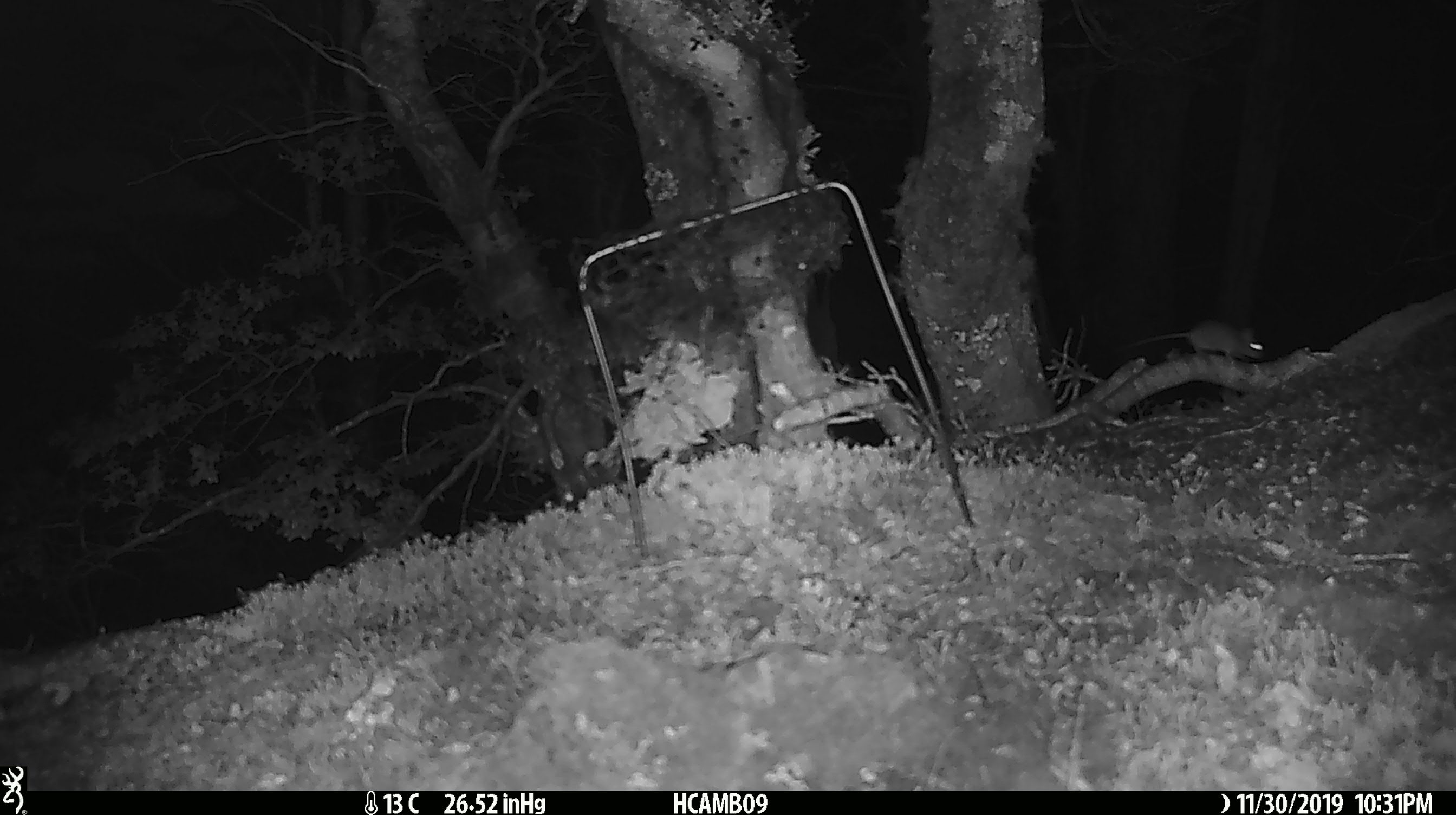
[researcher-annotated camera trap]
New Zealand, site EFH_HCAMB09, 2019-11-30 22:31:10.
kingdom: Animalia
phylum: Chordata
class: Mammalia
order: Rodentia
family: Muridae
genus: Mus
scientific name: Mus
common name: mouse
Mouse (Mus).